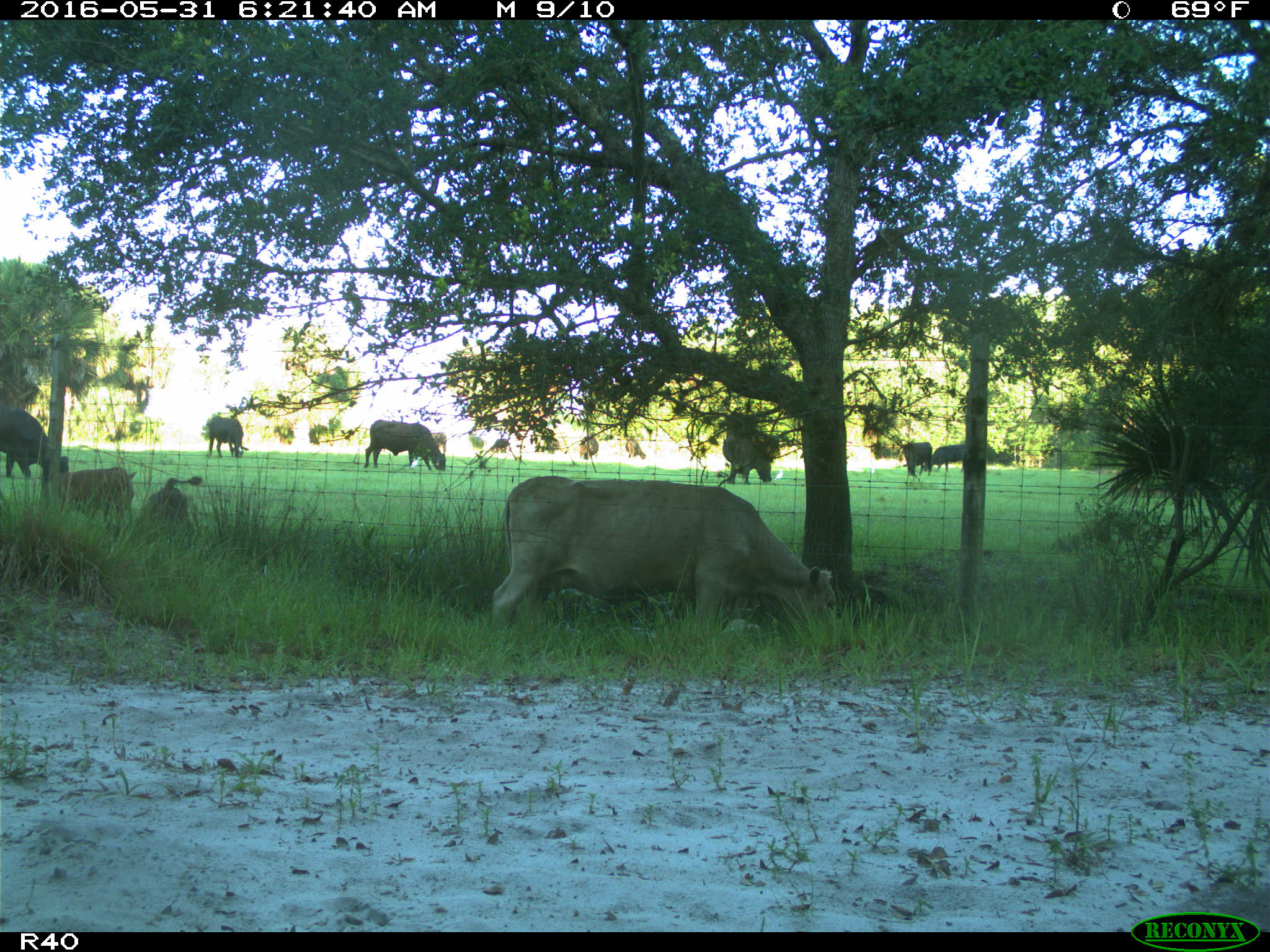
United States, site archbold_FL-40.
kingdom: Animalia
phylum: Chordata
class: Mammalia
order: Artiodactyla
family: Bovidae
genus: Bos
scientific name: Bos taurus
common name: domestic cow